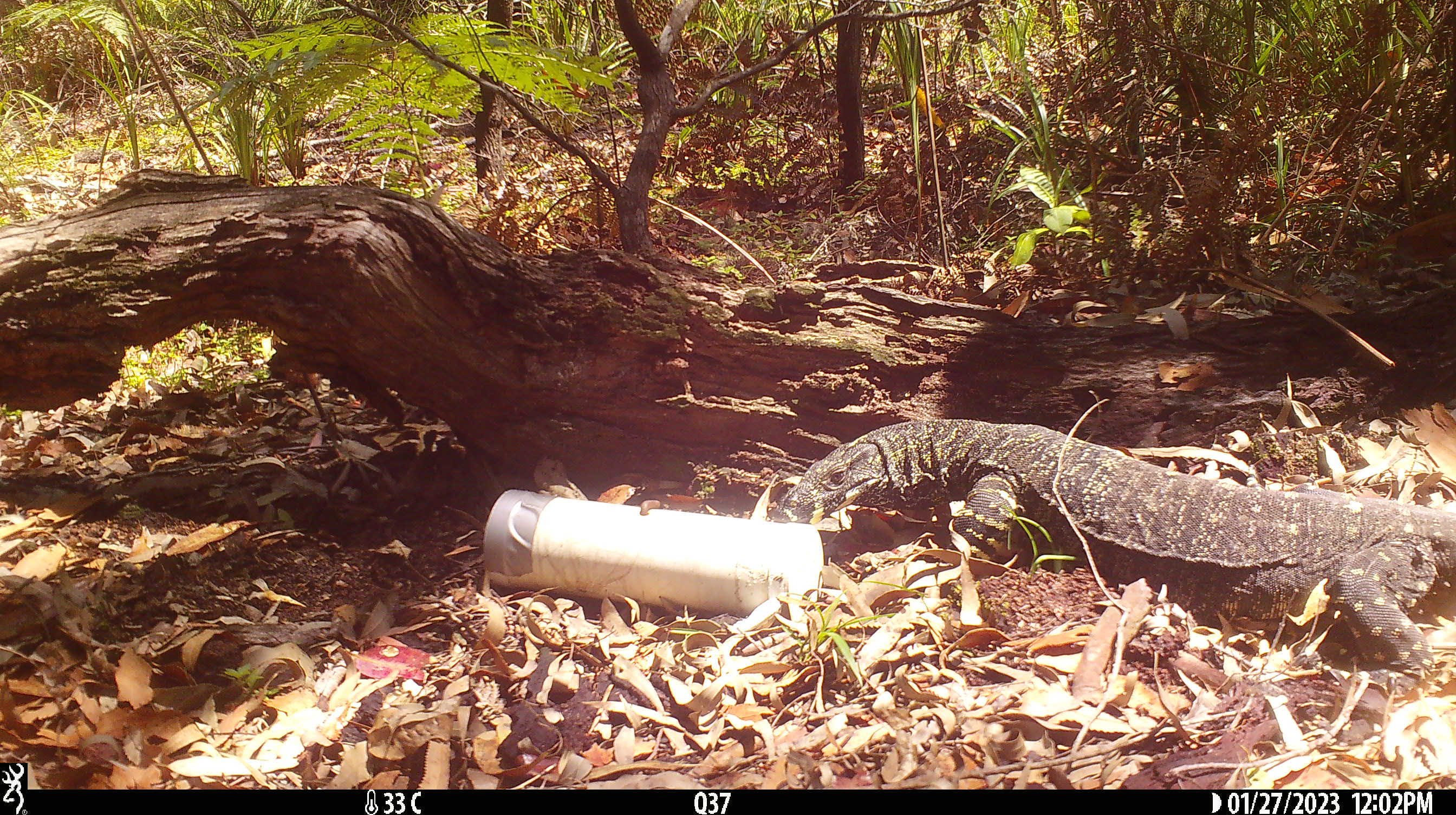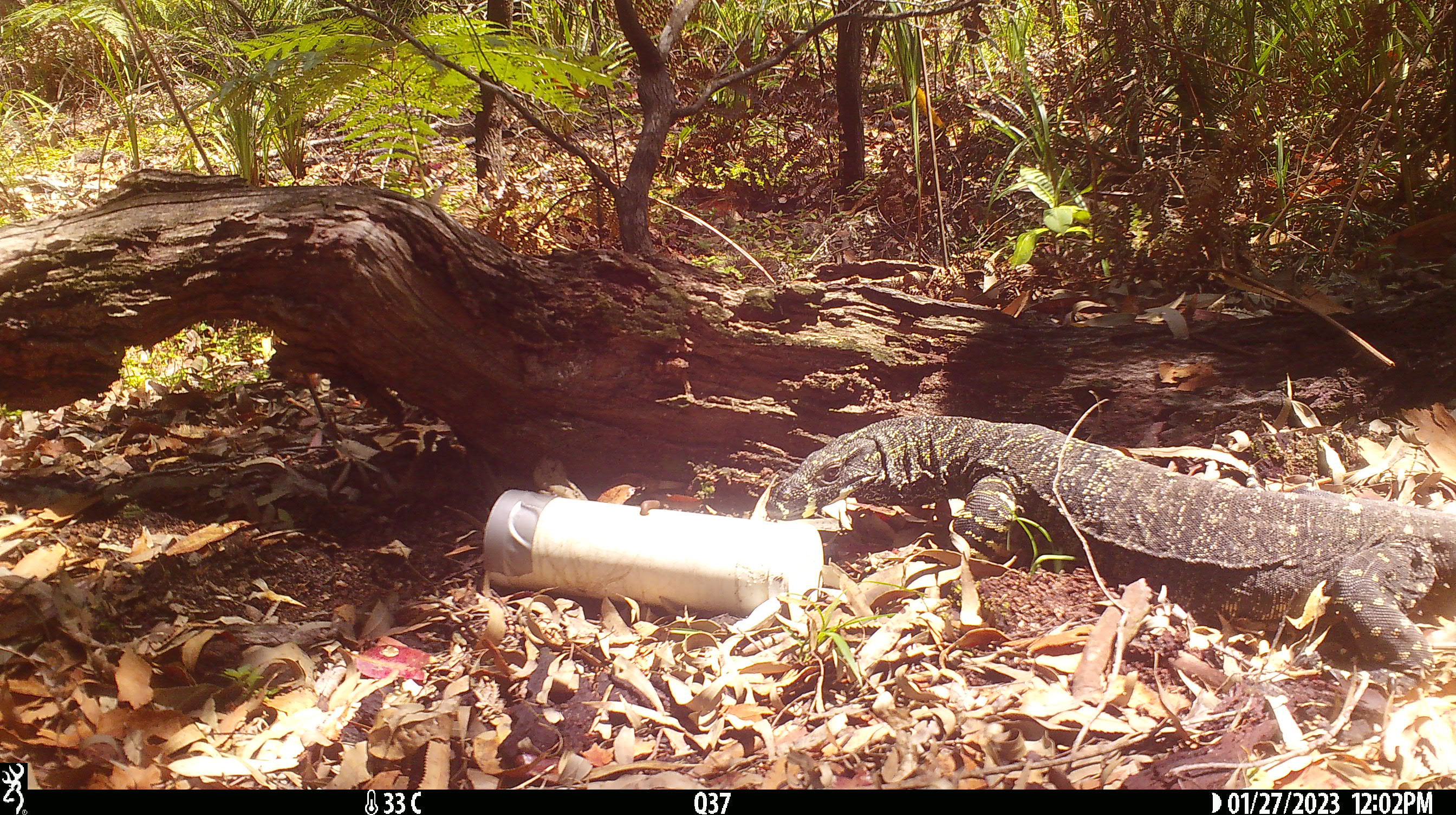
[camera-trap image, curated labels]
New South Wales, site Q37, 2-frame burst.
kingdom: Animalia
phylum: Chordata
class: Reptilia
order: Squamata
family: Varanidae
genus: Varanus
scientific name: Varanus varius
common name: lace monitor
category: goanna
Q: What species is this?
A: Goanna (lace monitor) (Varanus varius).